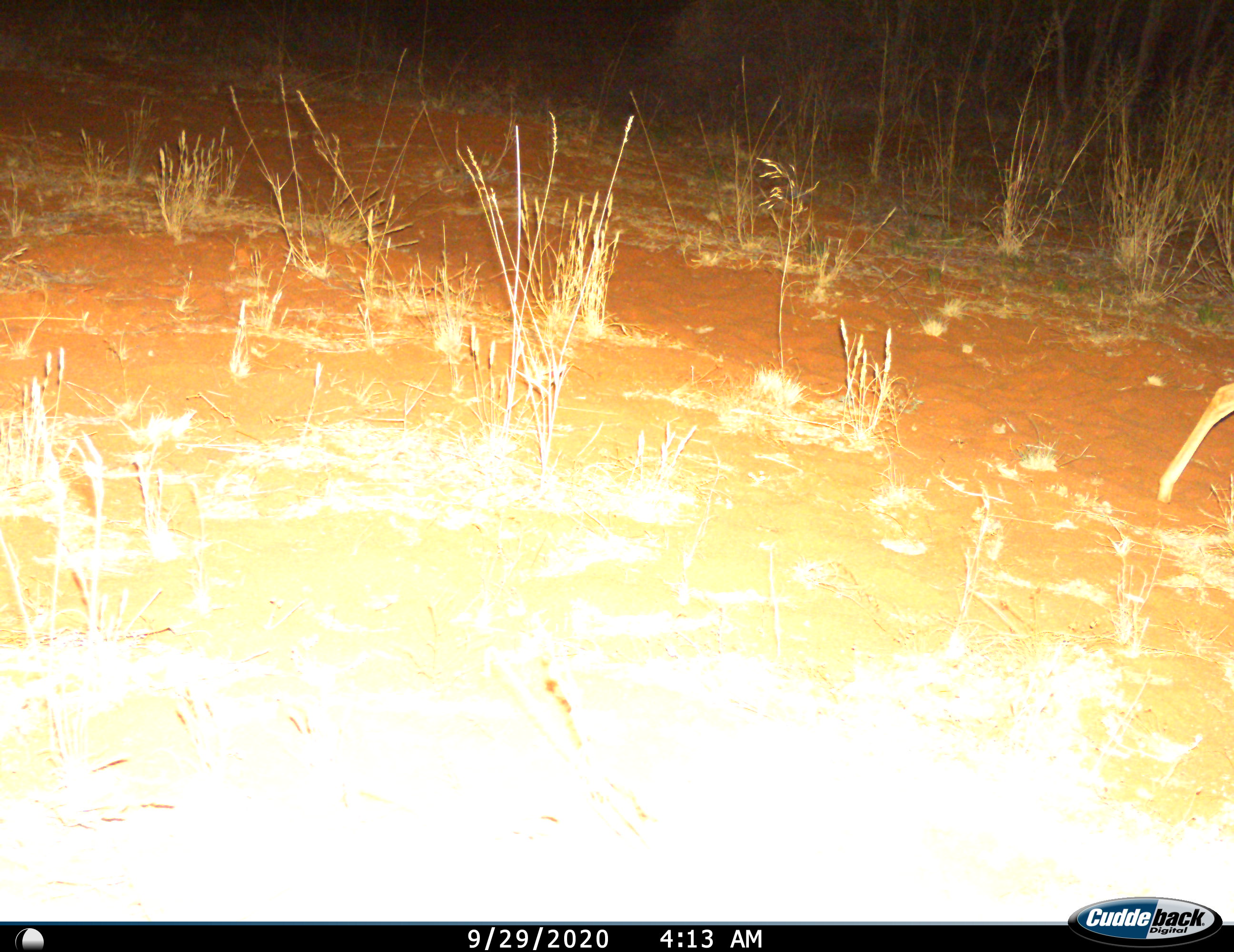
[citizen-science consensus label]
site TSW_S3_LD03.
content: unidentified animal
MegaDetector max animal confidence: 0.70